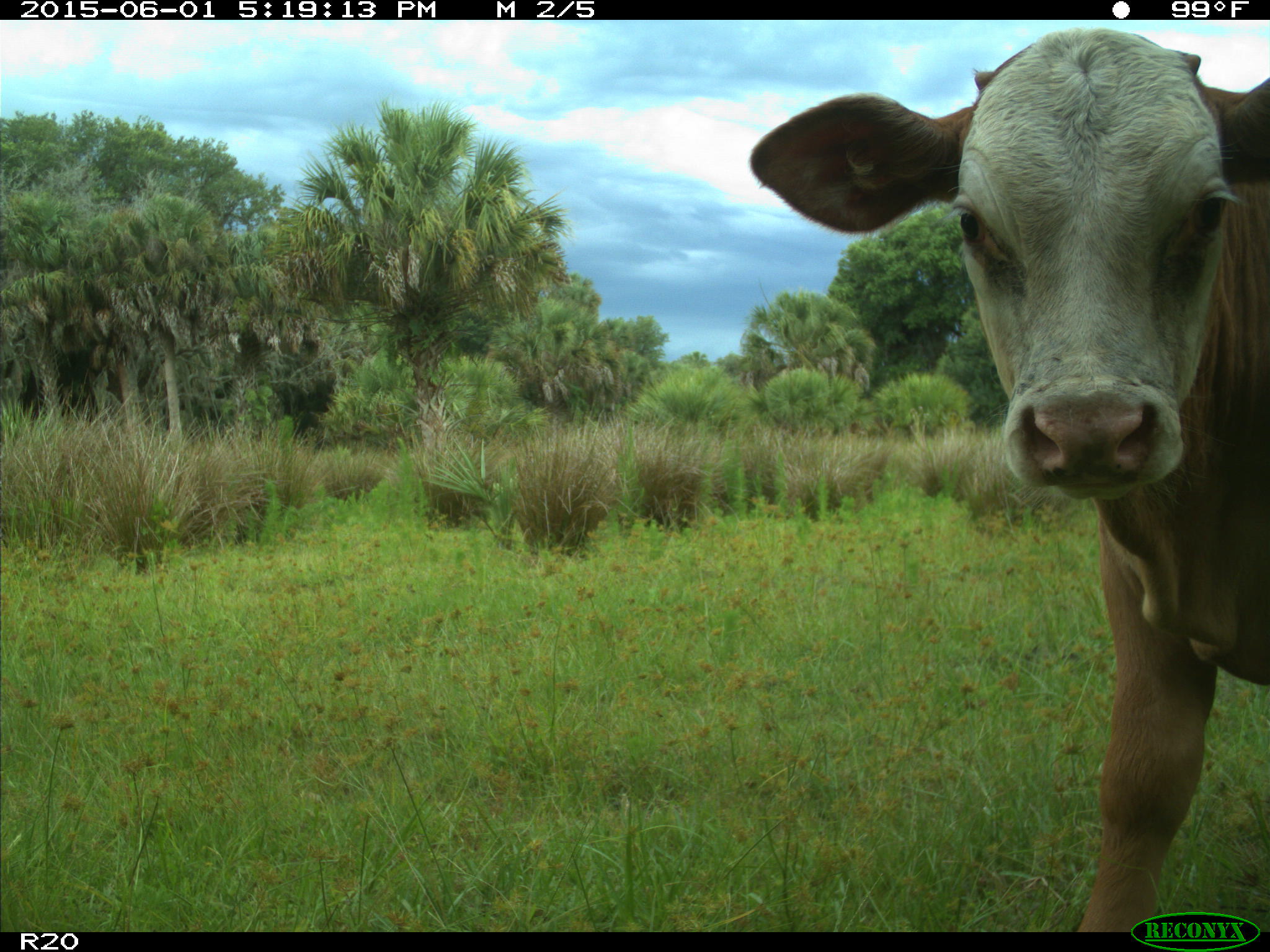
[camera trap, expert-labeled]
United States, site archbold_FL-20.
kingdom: Animalia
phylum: Chordata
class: Mammalia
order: Artiodactyla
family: Bovidae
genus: Bos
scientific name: Bos taurus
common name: domestic cow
Bos taurus (domestic cow).